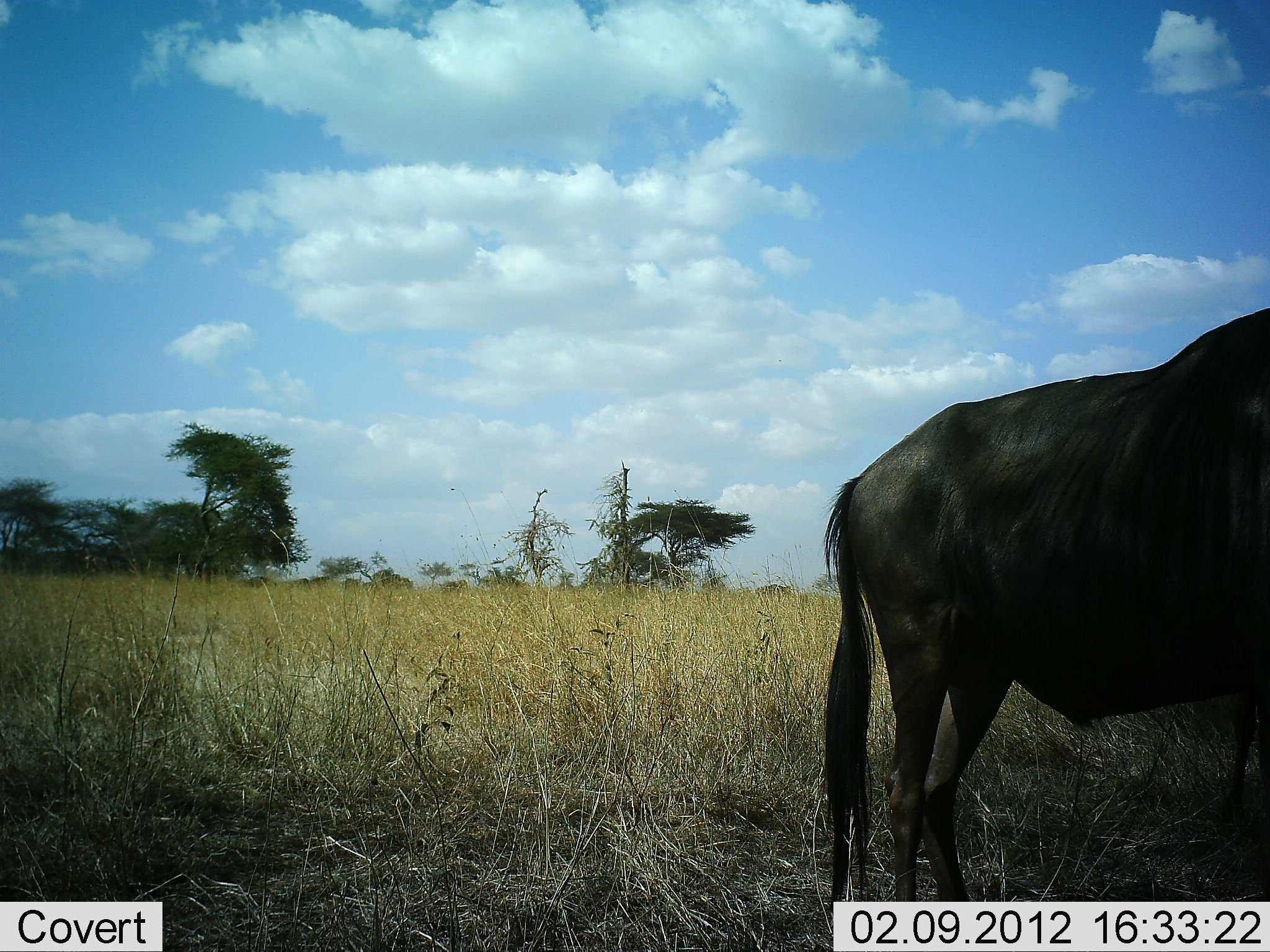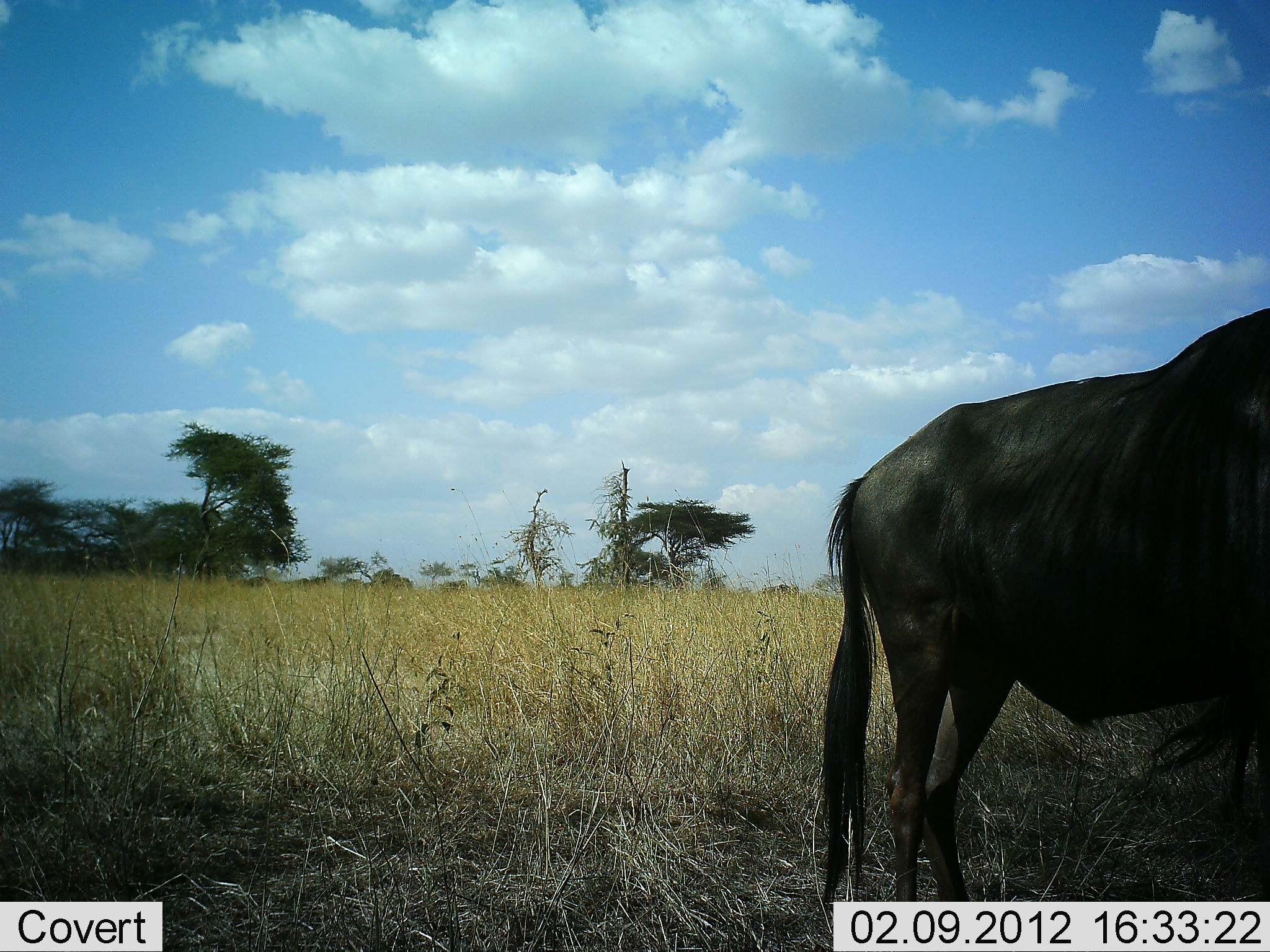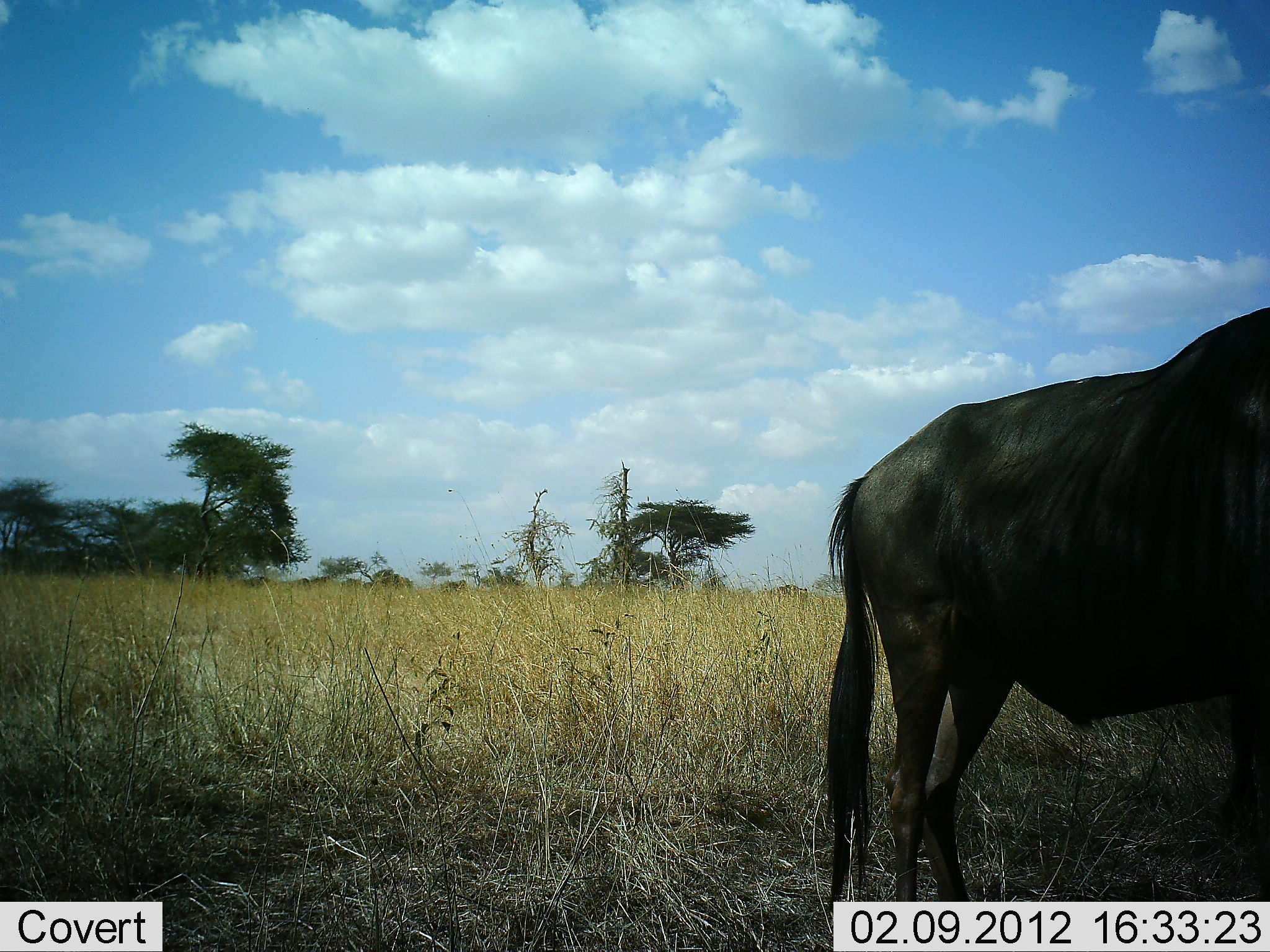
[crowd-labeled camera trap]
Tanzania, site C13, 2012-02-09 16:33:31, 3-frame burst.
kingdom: Animalia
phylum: Chordata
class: Mammalia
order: Artiodactyla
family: Bovidae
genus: Connochaetes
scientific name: Connochaetes taurinus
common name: blue wildebeest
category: wildebeest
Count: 1.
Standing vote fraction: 93%.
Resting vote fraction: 4%.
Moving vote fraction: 22%.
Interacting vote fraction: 0%.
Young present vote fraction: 0%.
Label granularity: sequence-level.